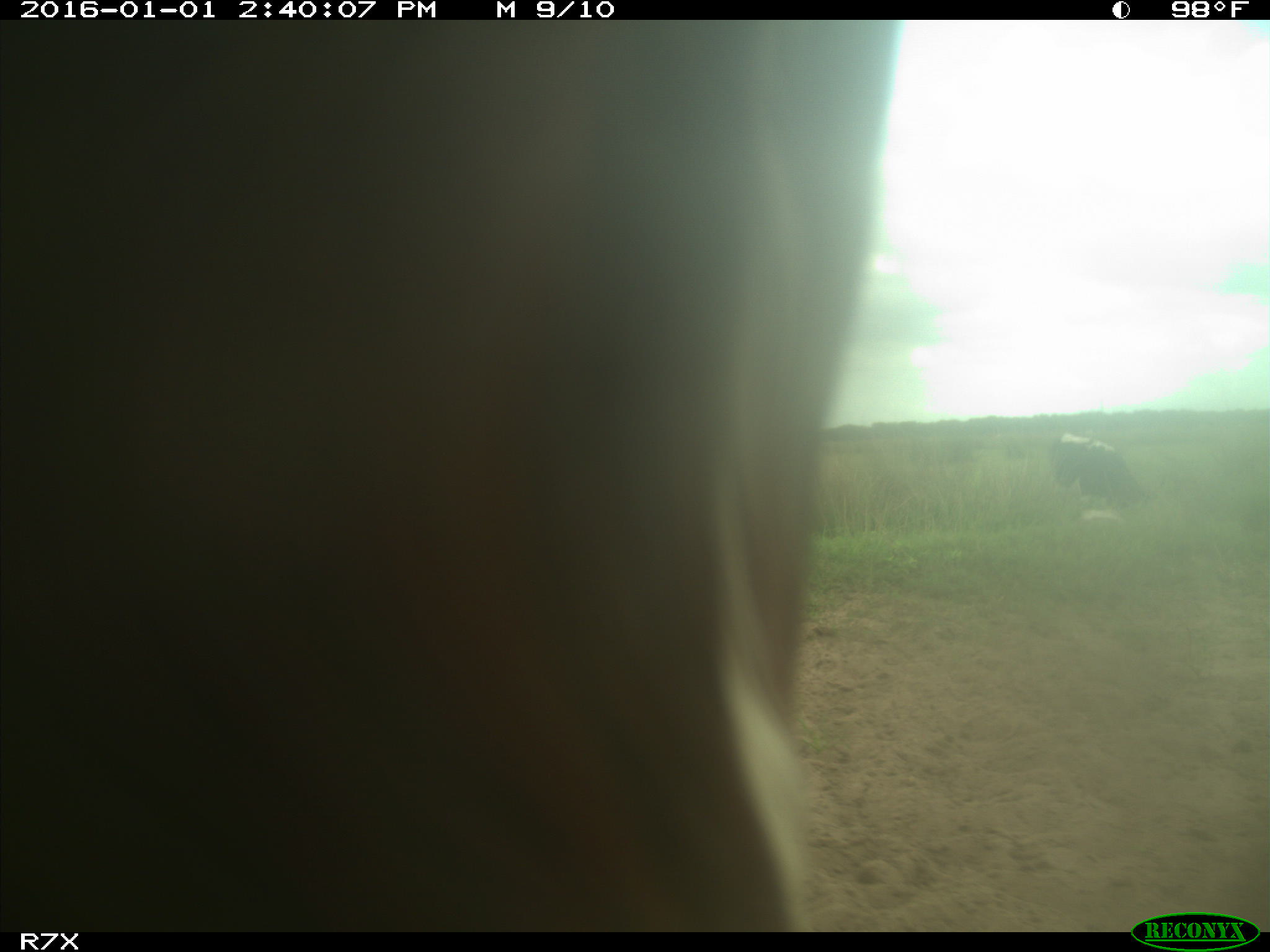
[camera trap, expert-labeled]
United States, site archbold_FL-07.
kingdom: Animalia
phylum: Chordata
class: Mammalia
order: Artiodactyla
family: Bovidae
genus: Bos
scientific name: Bos taurus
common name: domestic cow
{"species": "Bos taurus (domestic cow)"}